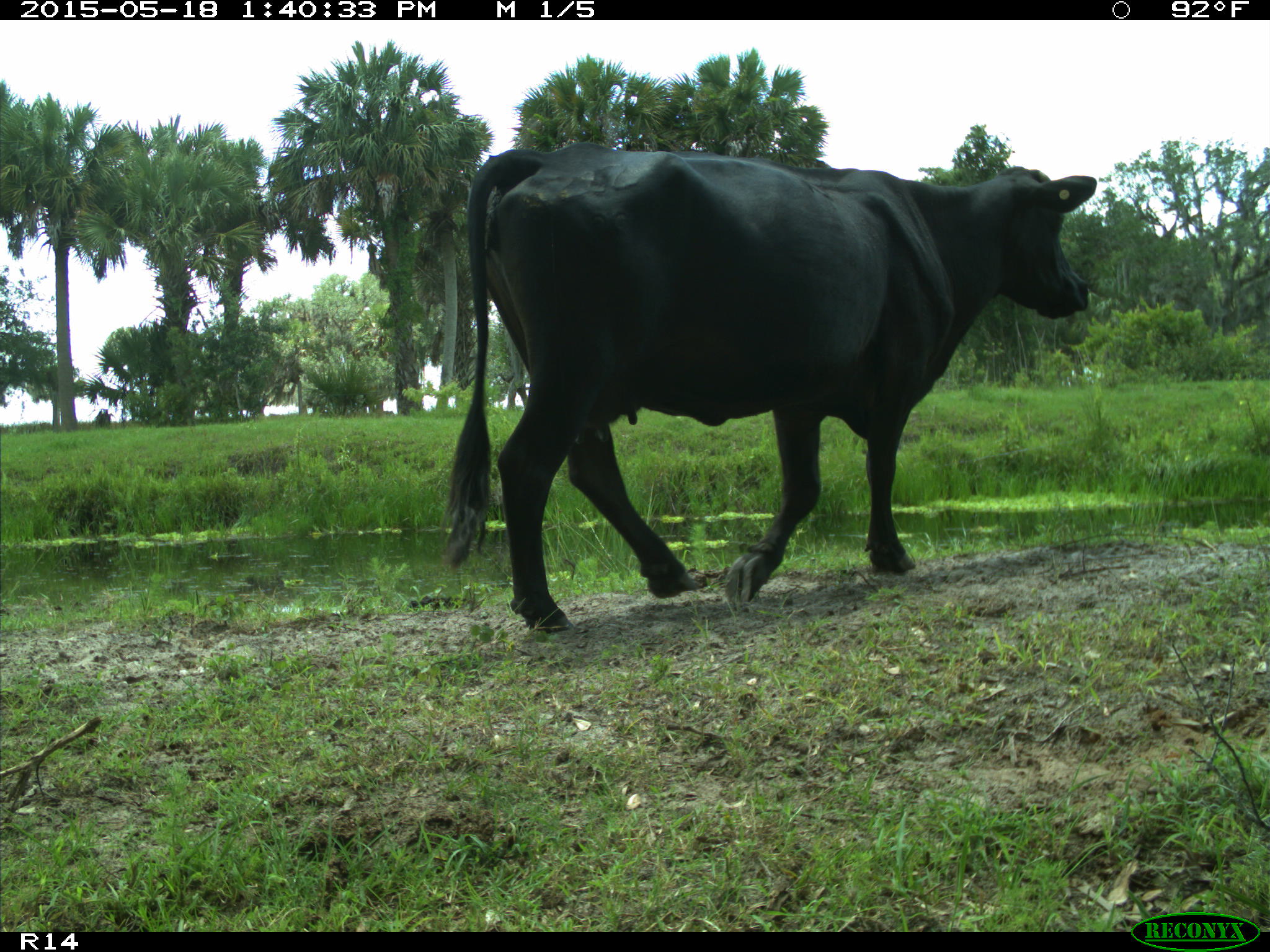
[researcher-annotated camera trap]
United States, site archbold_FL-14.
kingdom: Animalia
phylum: Chordata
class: Mammalia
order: Artiodactyla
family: Bovidae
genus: Bos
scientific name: Bos taurus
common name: domestic cow